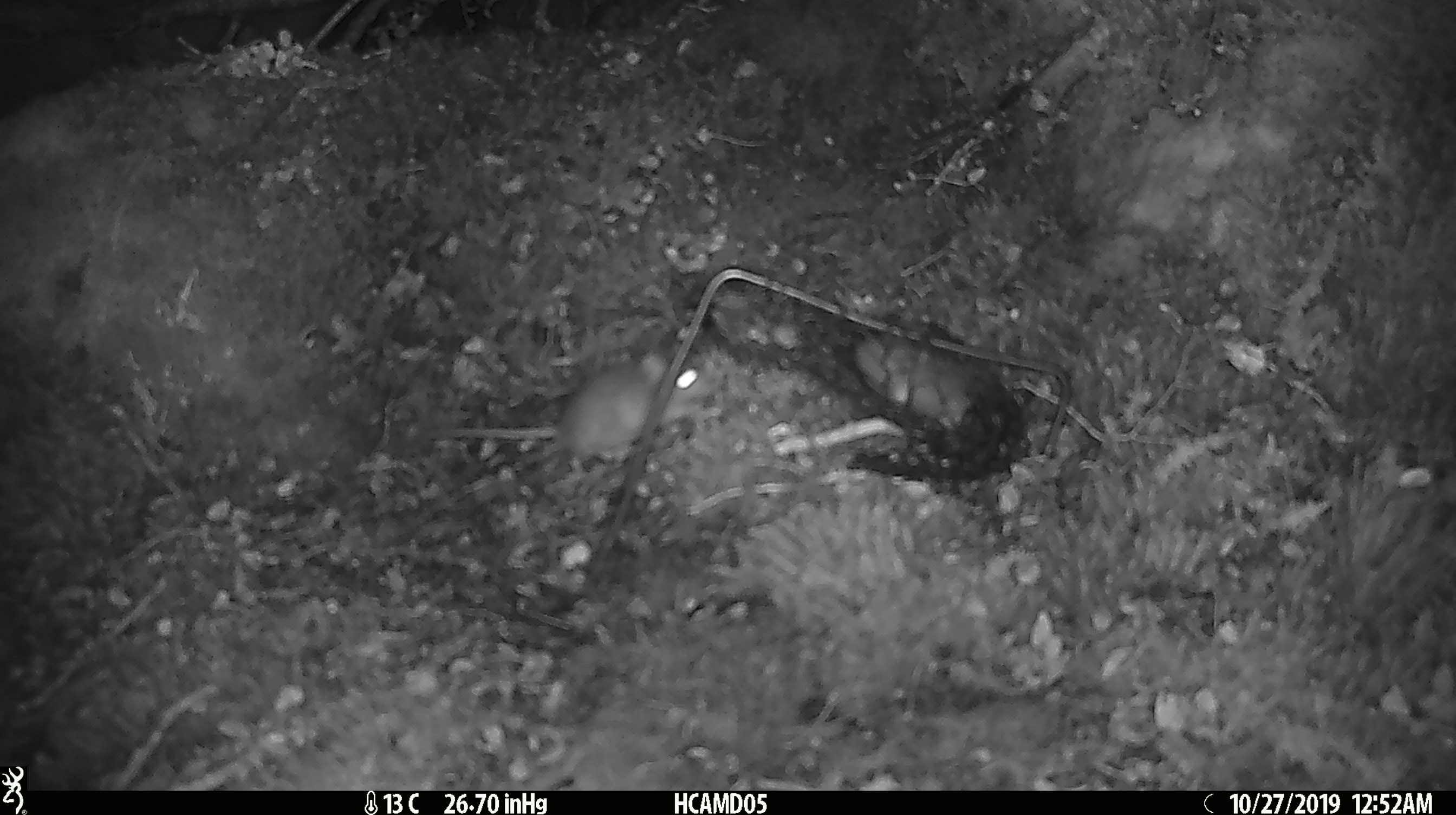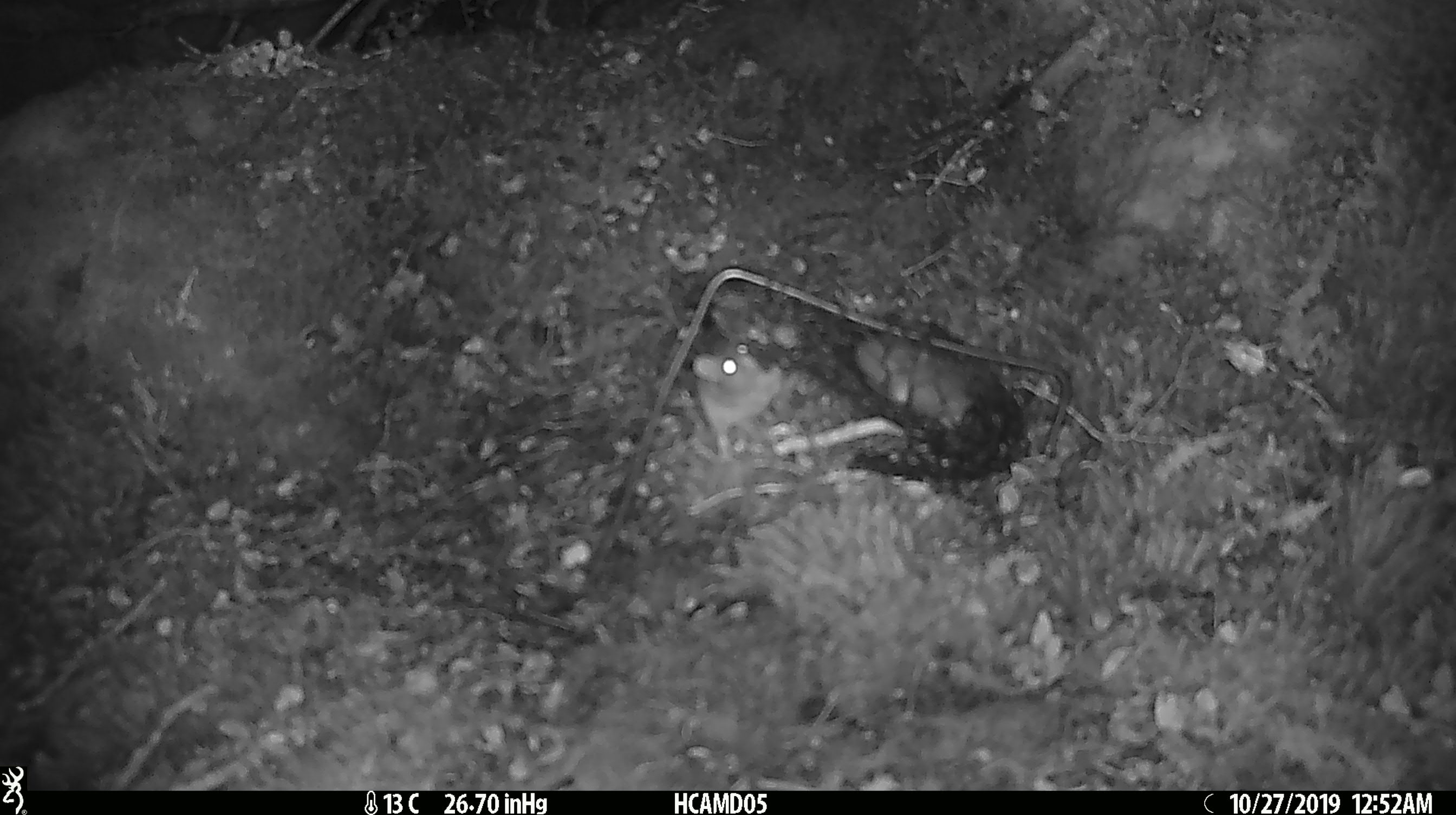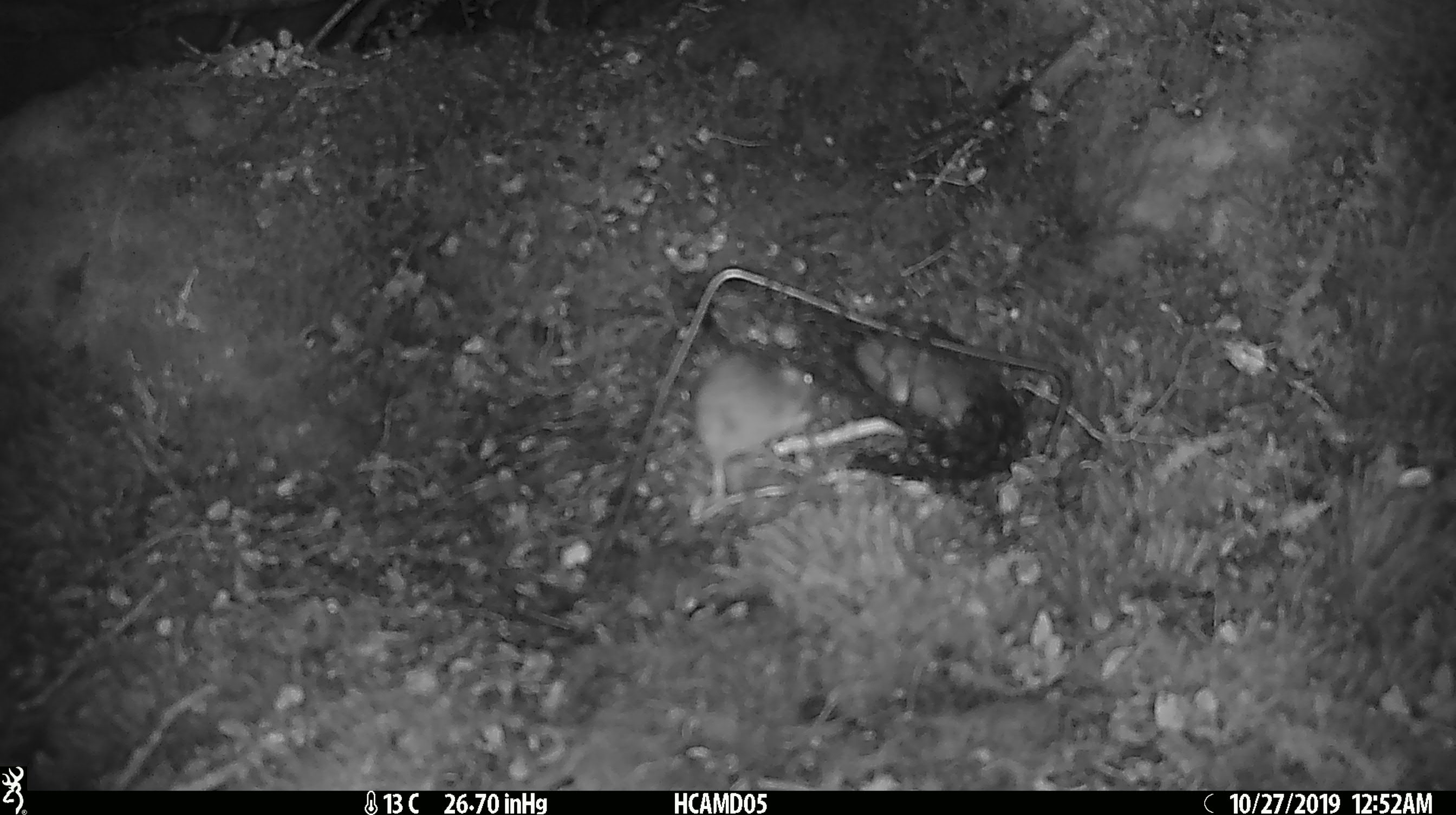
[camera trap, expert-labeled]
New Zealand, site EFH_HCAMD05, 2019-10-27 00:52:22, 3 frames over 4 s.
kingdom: Animalia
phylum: Chordata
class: Mammalia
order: Rodentia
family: Muridae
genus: Mus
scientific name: Mus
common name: mouse